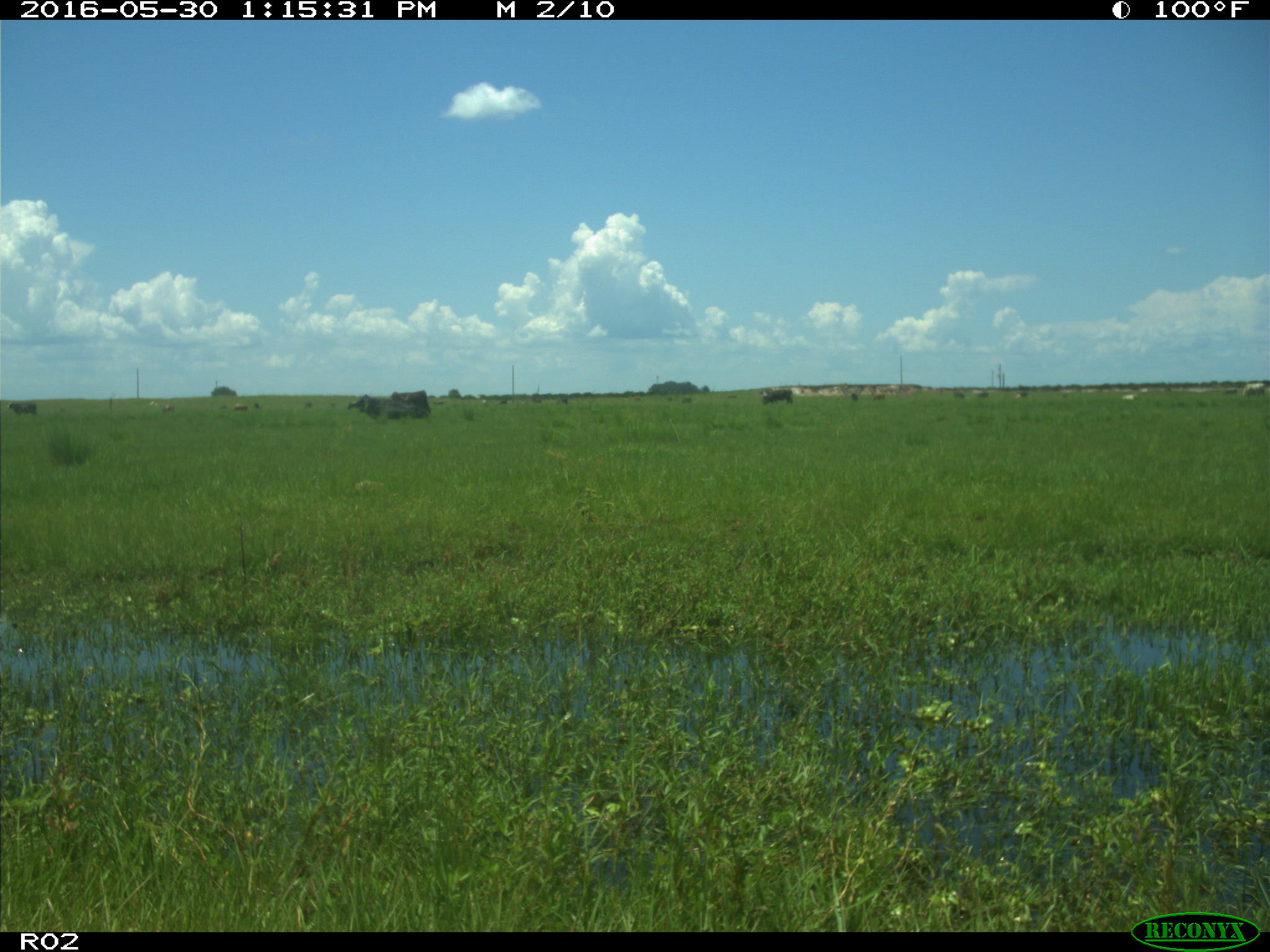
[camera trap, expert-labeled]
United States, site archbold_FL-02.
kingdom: Animalia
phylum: Chordata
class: Mammalia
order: Artiodactyla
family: Bovidae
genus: Bos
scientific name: Bos taurus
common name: domestic cow